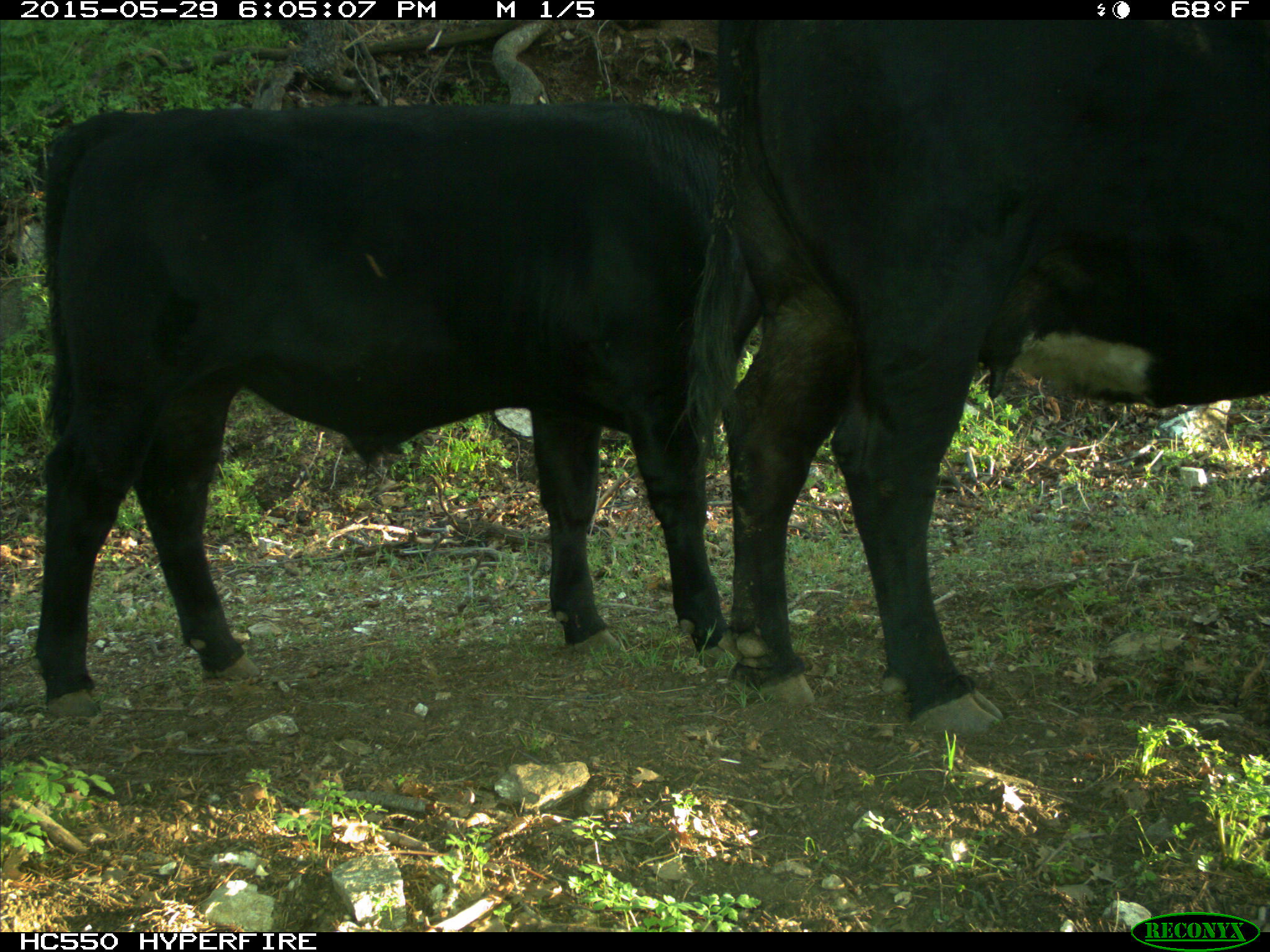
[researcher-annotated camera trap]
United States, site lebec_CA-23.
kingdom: Animalia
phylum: Chordata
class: Mammalia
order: Artiodactyla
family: Bovidae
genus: Bos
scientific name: Bos taurus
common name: domestic cow